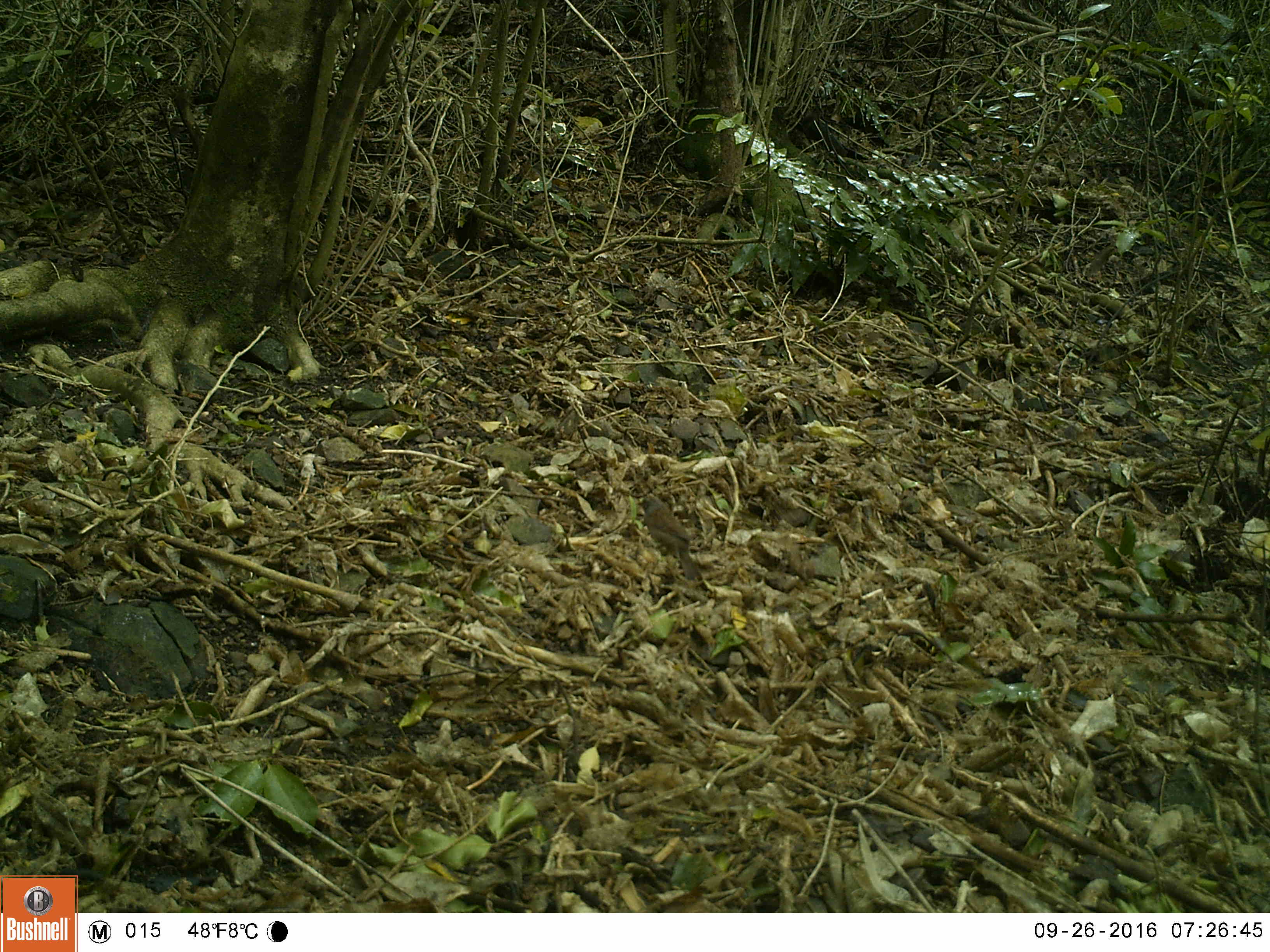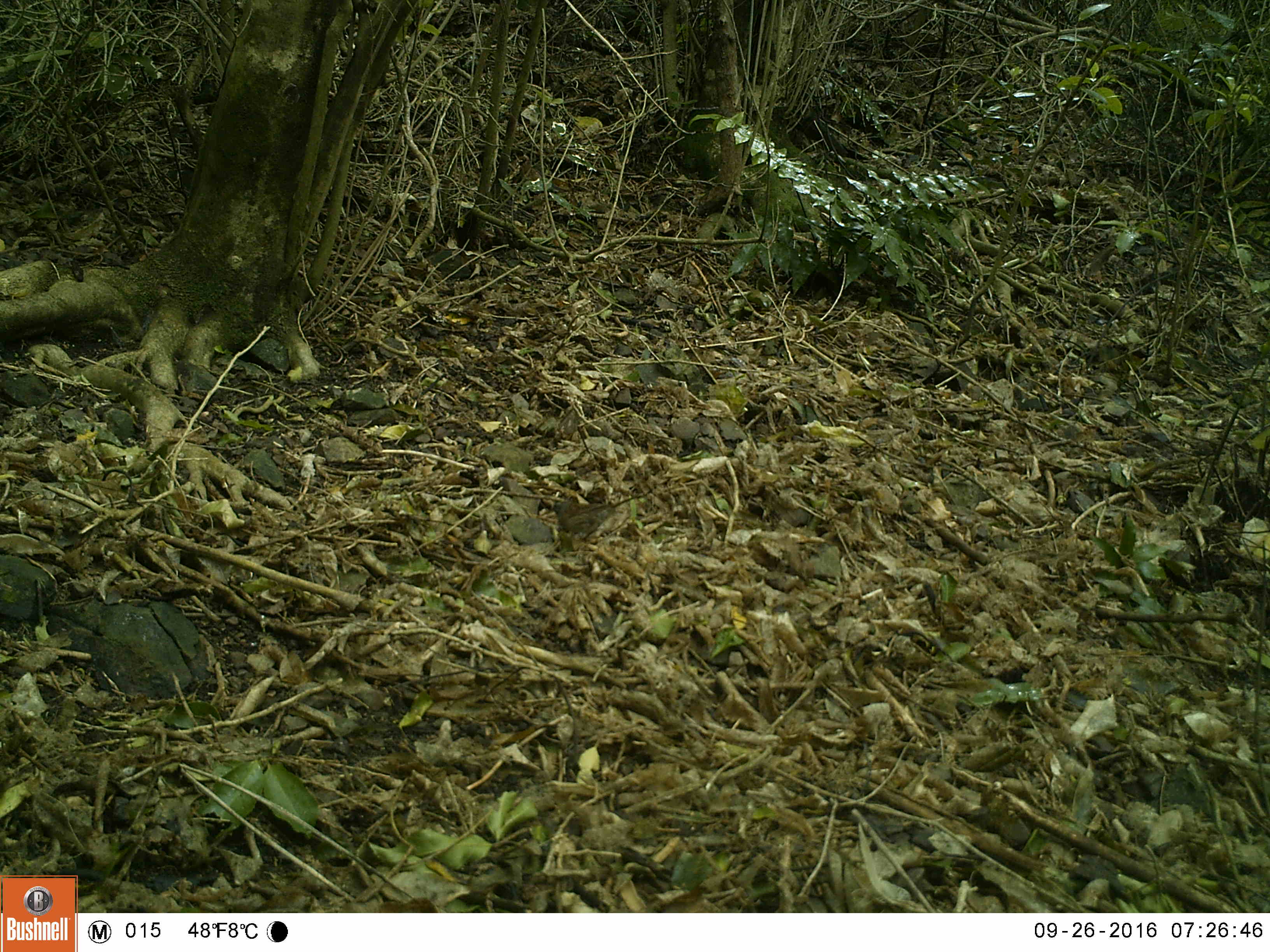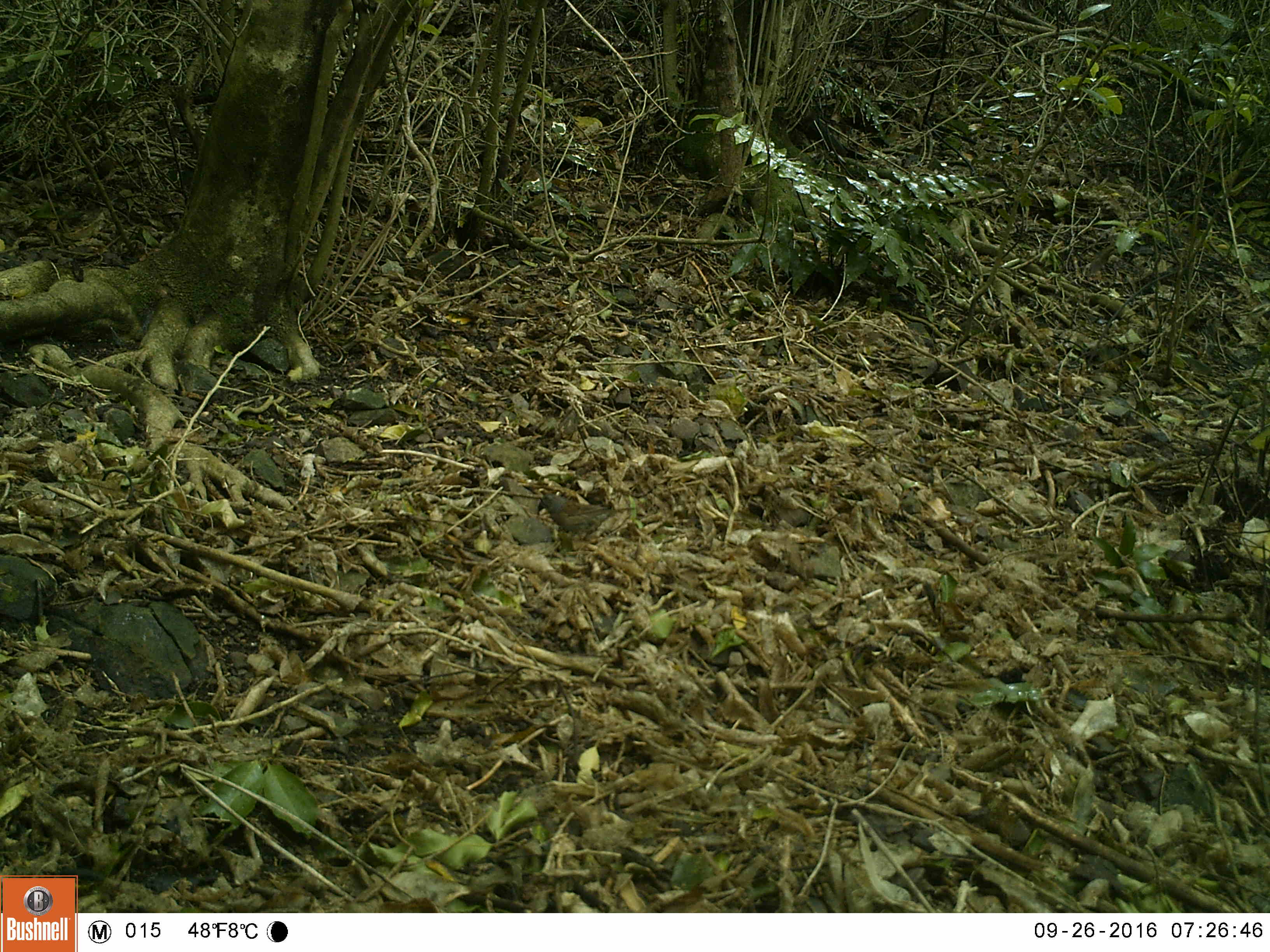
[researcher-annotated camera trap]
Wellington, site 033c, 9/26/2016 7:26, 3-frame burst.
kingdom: Animalia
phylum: Chordata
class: Aves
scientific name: Aves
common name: bird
Bird (Aves).